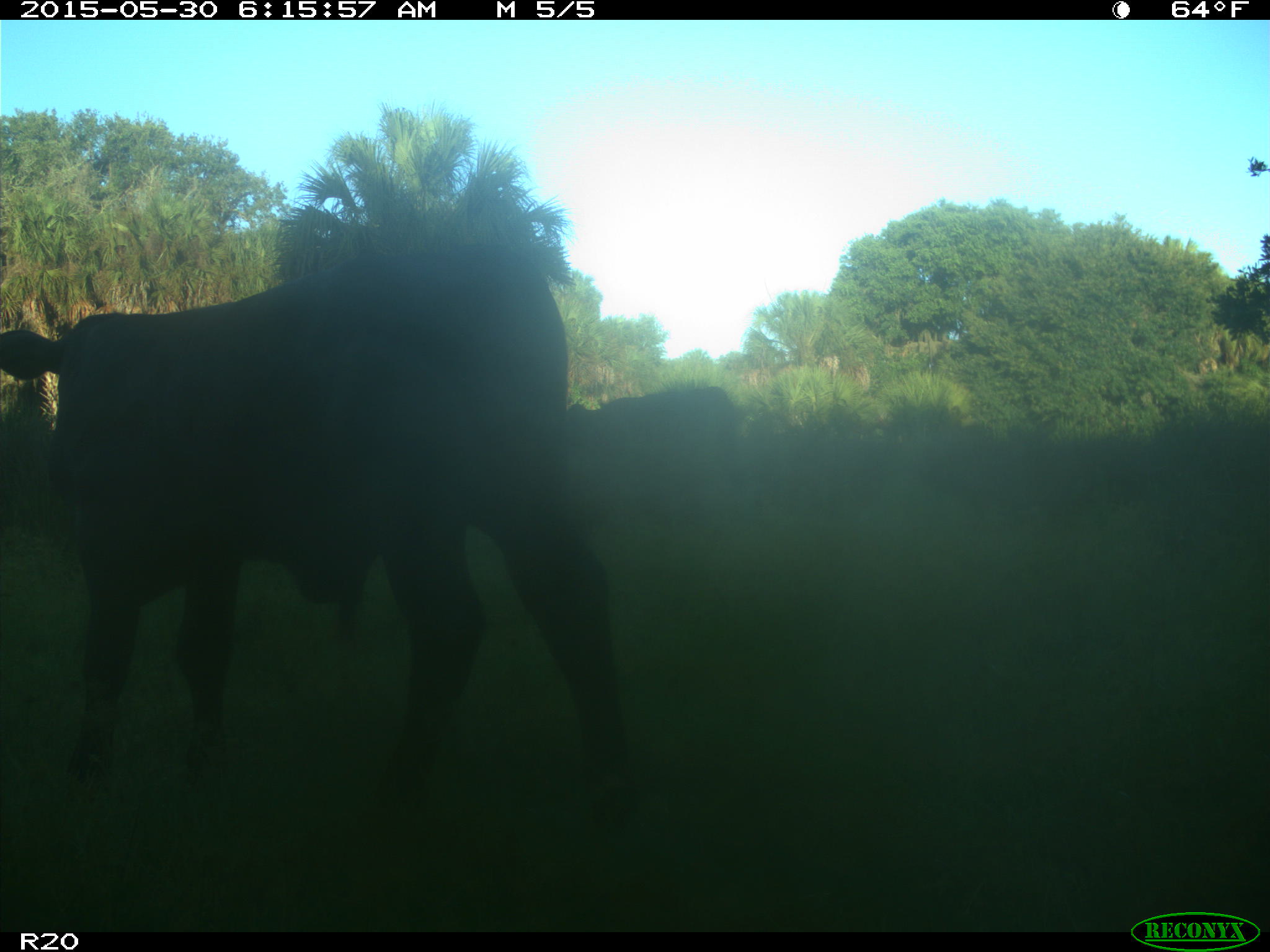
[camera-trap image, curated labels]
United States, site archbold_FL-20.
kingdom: Animalia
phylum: Chordata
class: Mammalia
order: Artiodactyla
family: Bovidae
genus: Bos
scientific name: Bos taurus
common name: domestic cow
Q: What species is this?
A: Bos taurus (domestic cow).